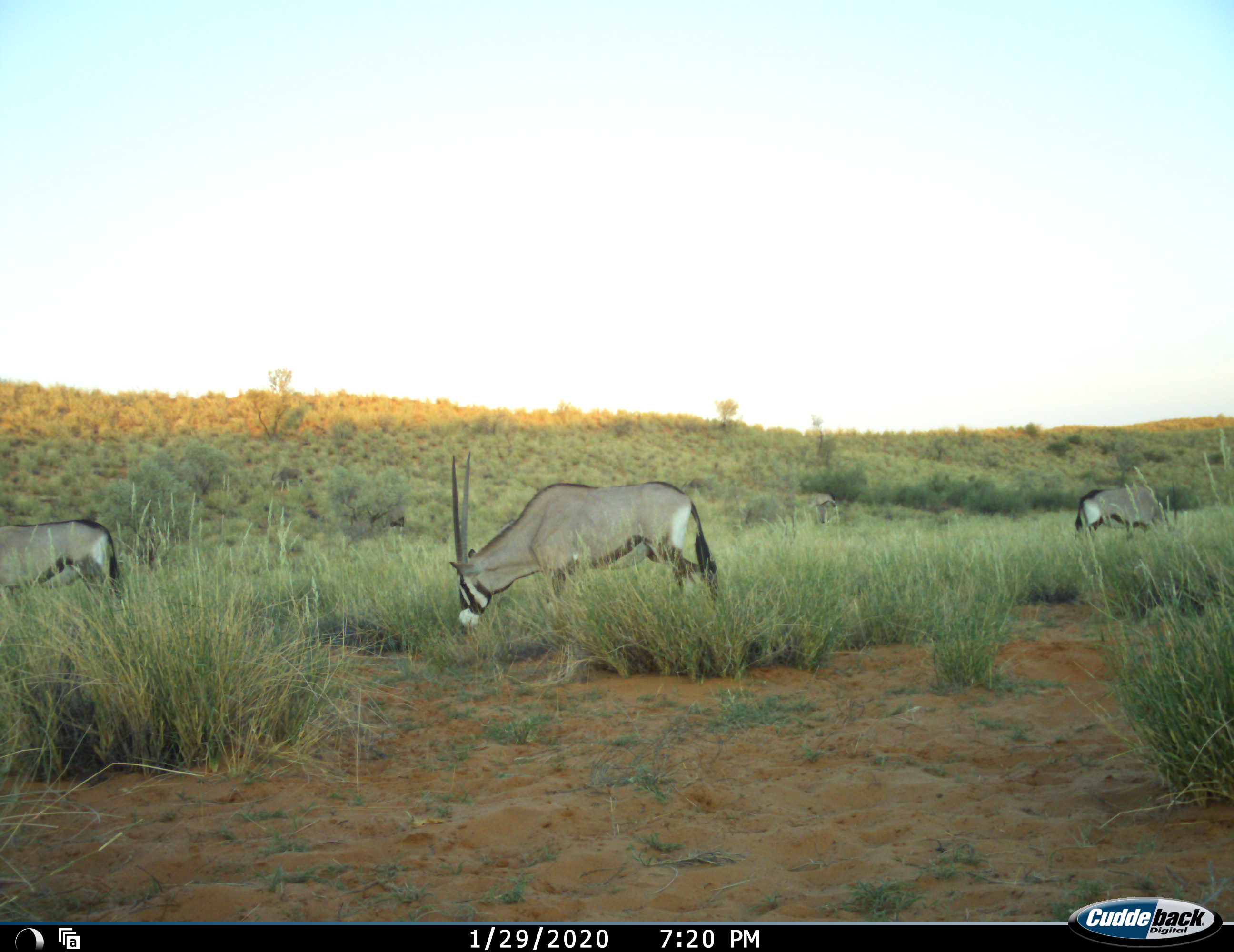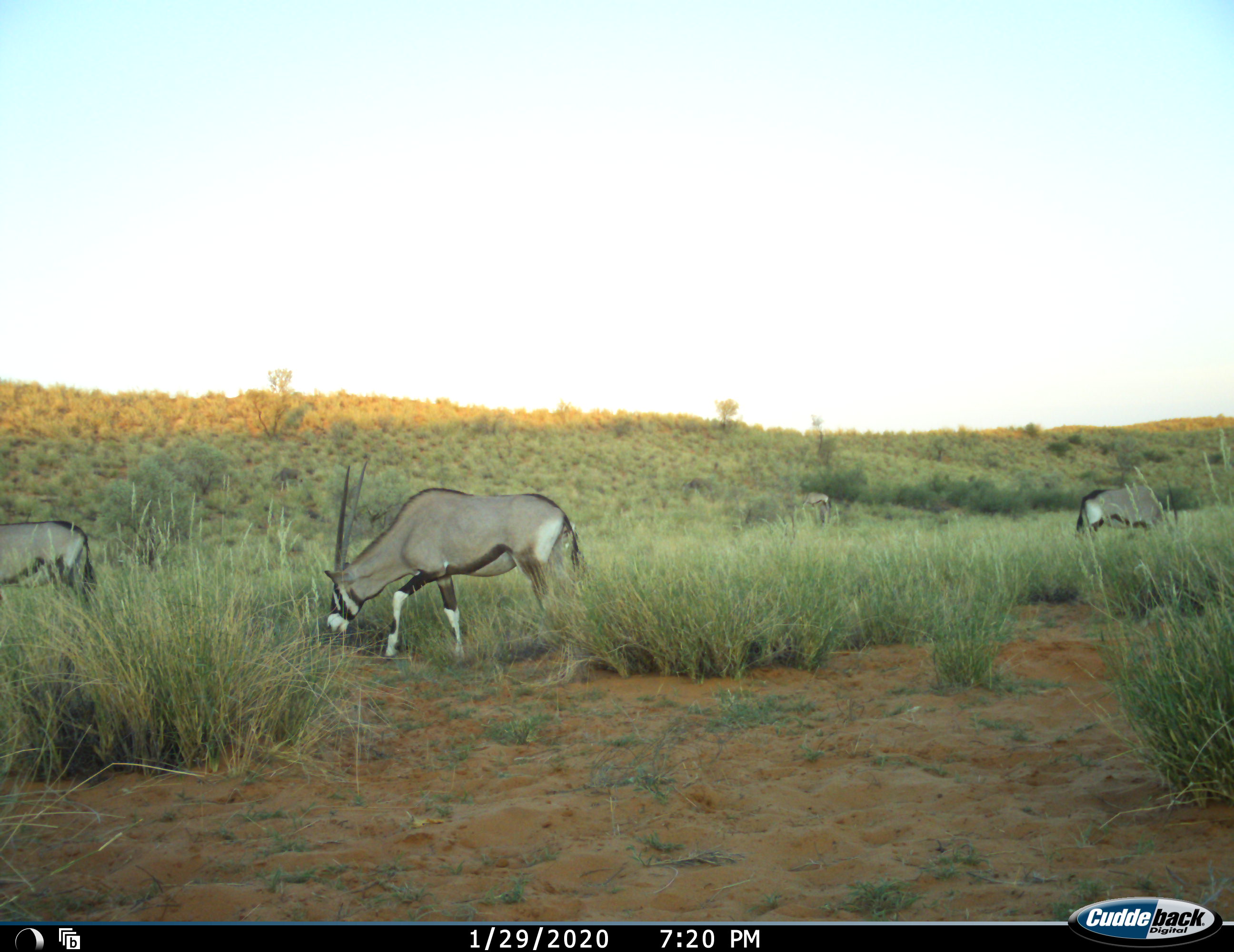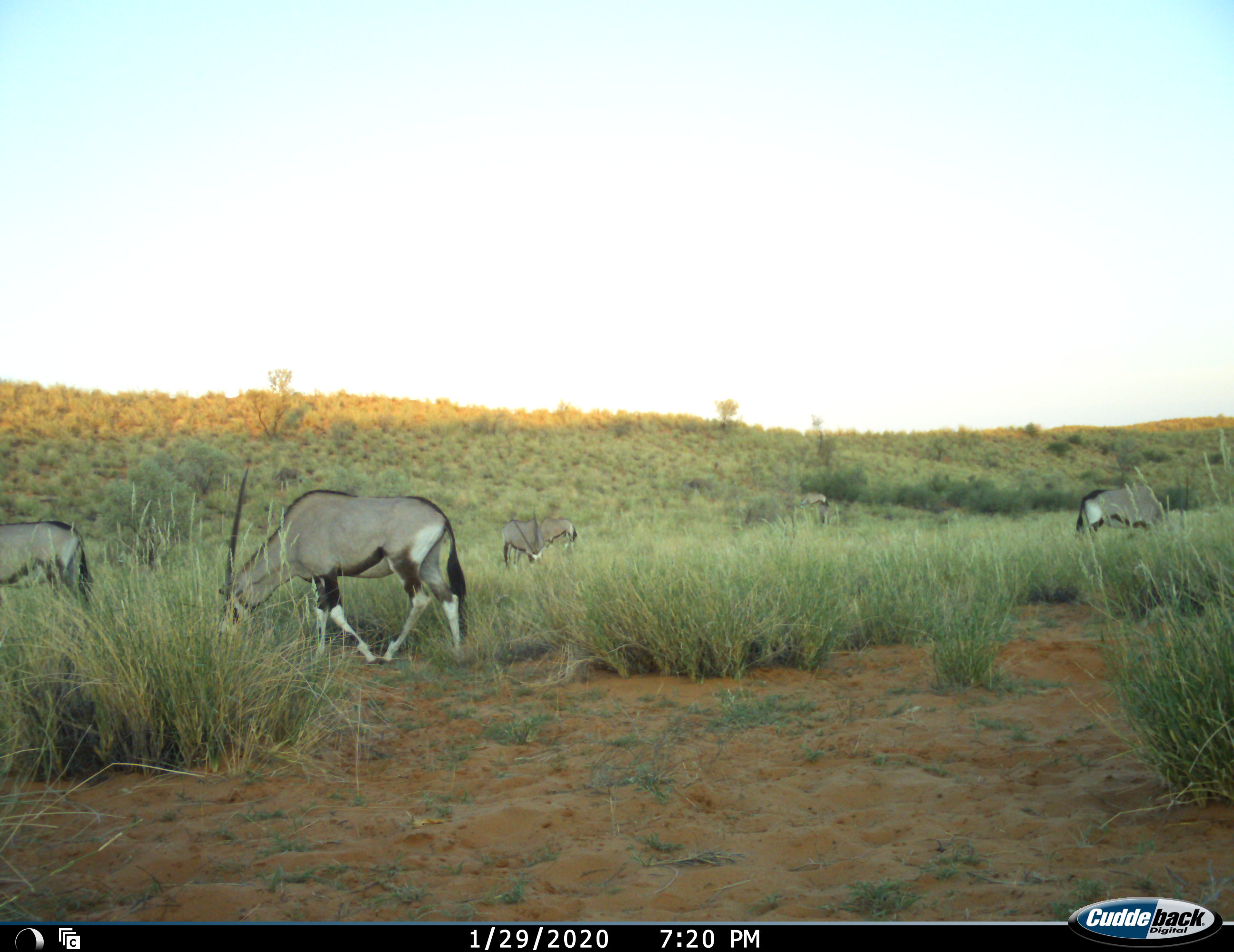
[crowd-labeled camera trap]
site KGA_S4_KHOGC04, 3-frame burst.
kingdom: Animalia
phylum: Chordata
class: Mammalia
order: Artiodactyla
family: Bovidae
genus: Oryx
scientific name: Oryx gazella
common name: gemsbok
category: oryx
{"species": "oryx (gemsbok) (Oryx gazella)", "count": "4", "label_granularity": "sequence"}